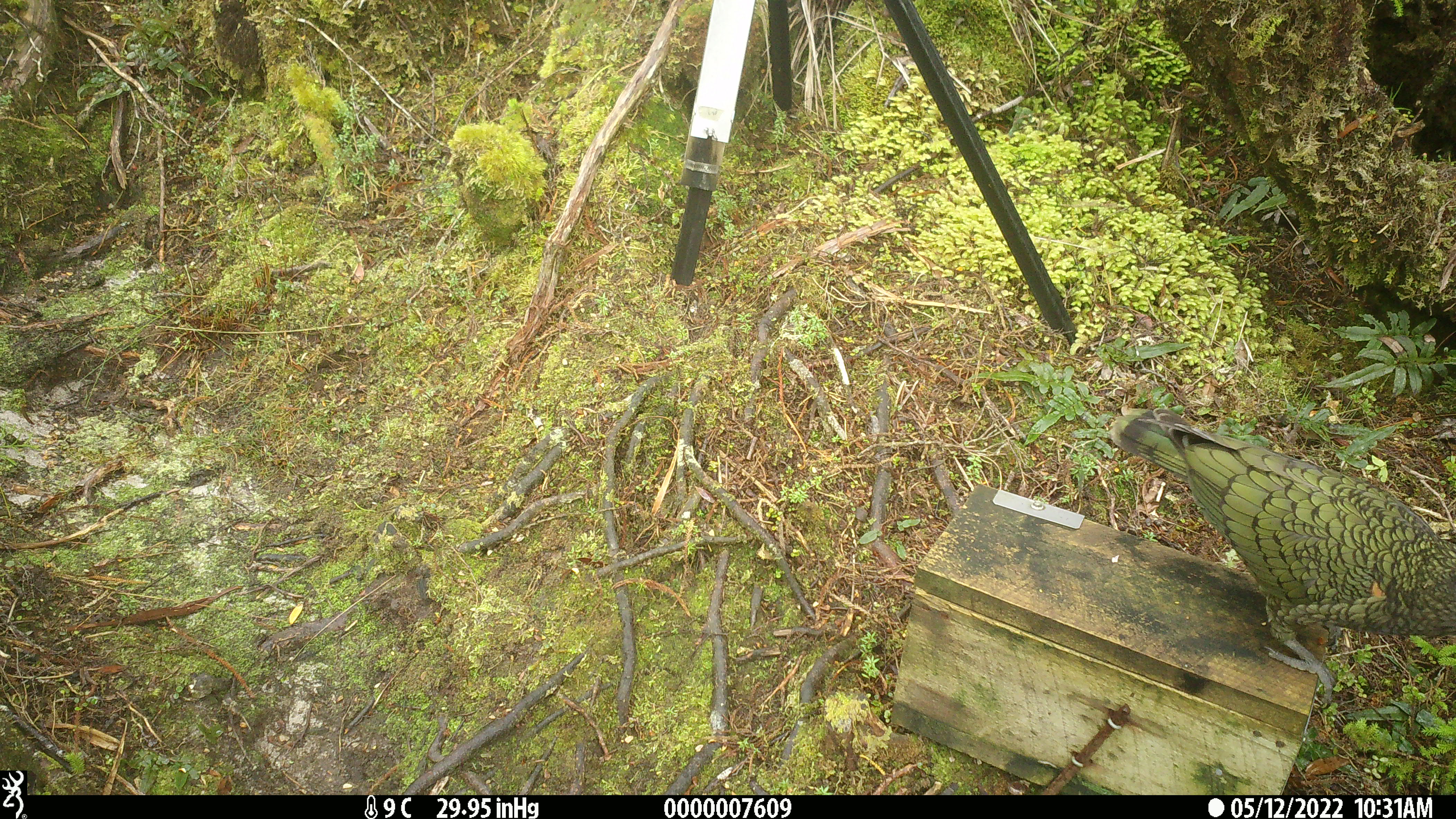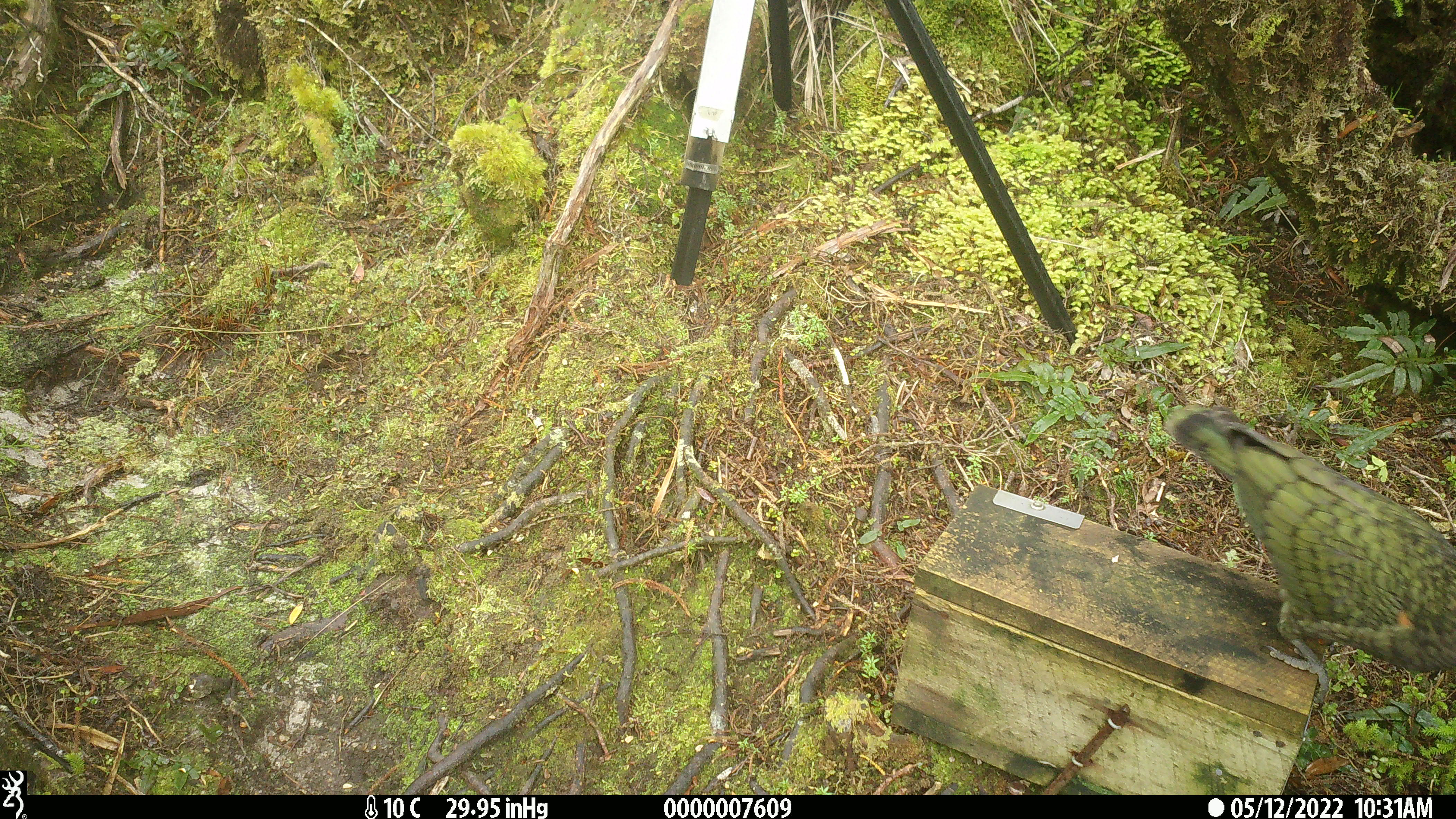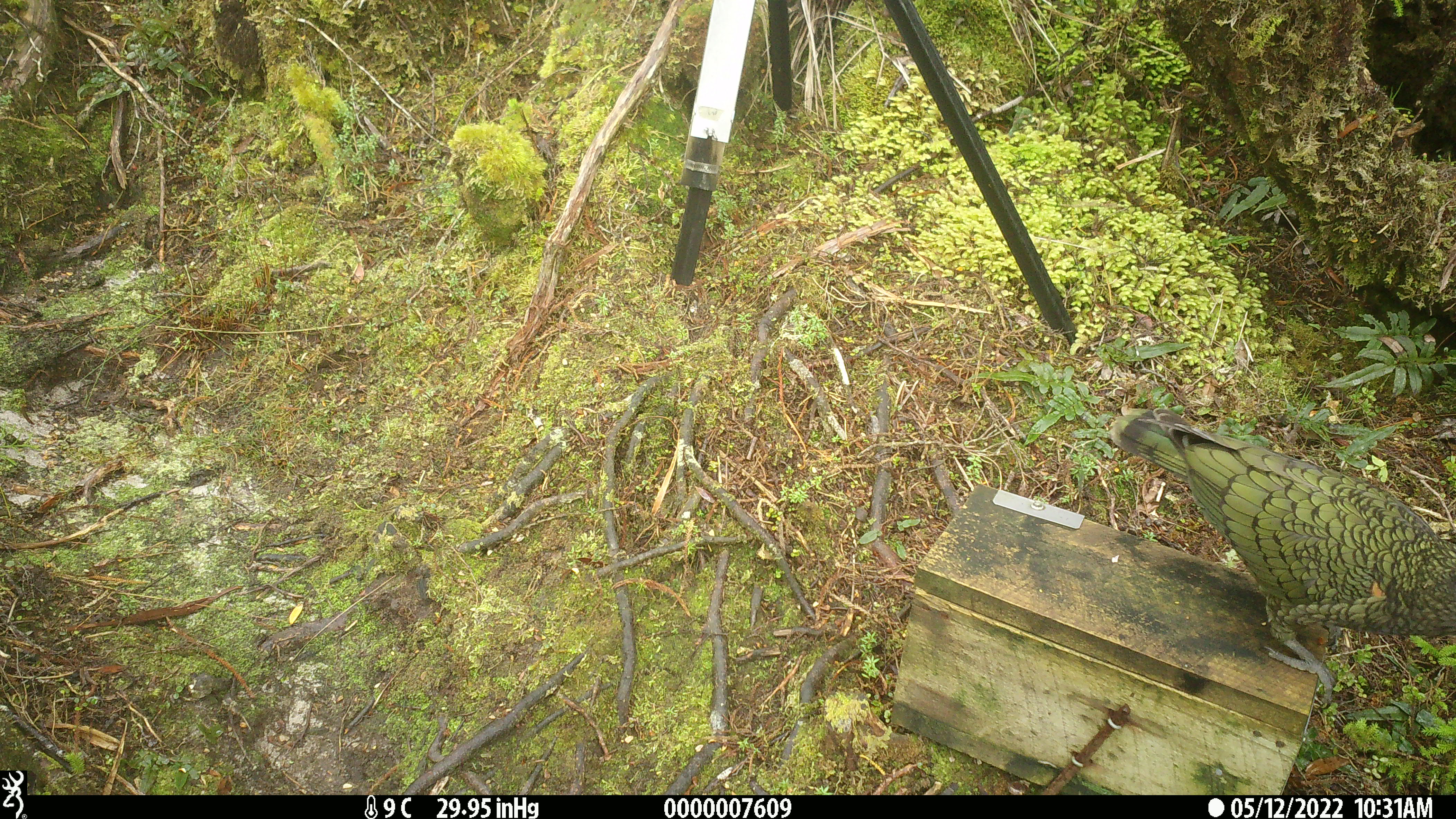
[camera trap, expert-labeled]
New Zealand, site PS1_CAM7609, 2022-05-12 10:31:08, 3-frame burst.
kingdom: Animalia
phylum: Chordata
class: Aves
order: Psittaciformes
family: Strigopidae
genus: Nestor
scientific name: Nestor notabilis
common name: kea